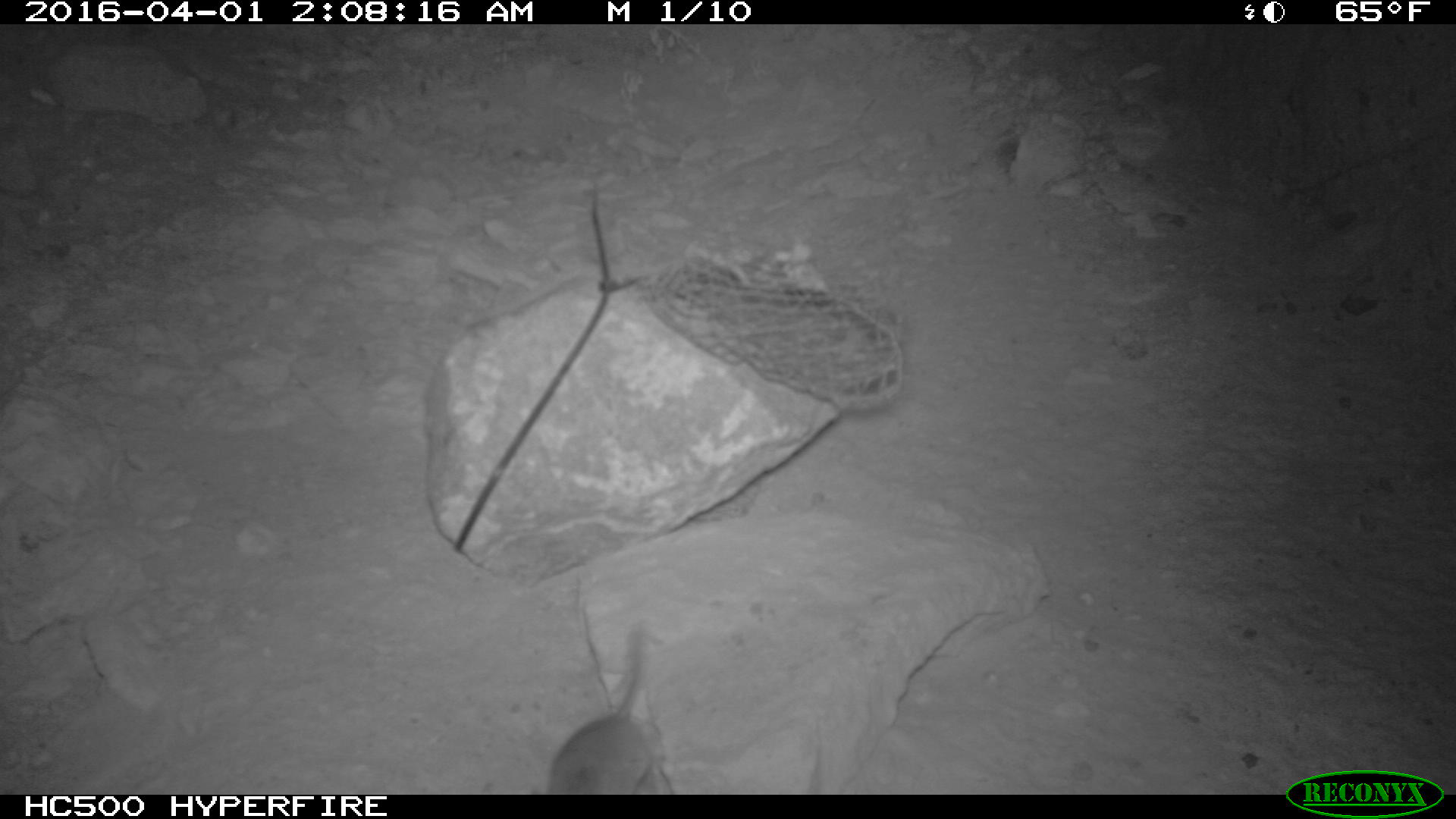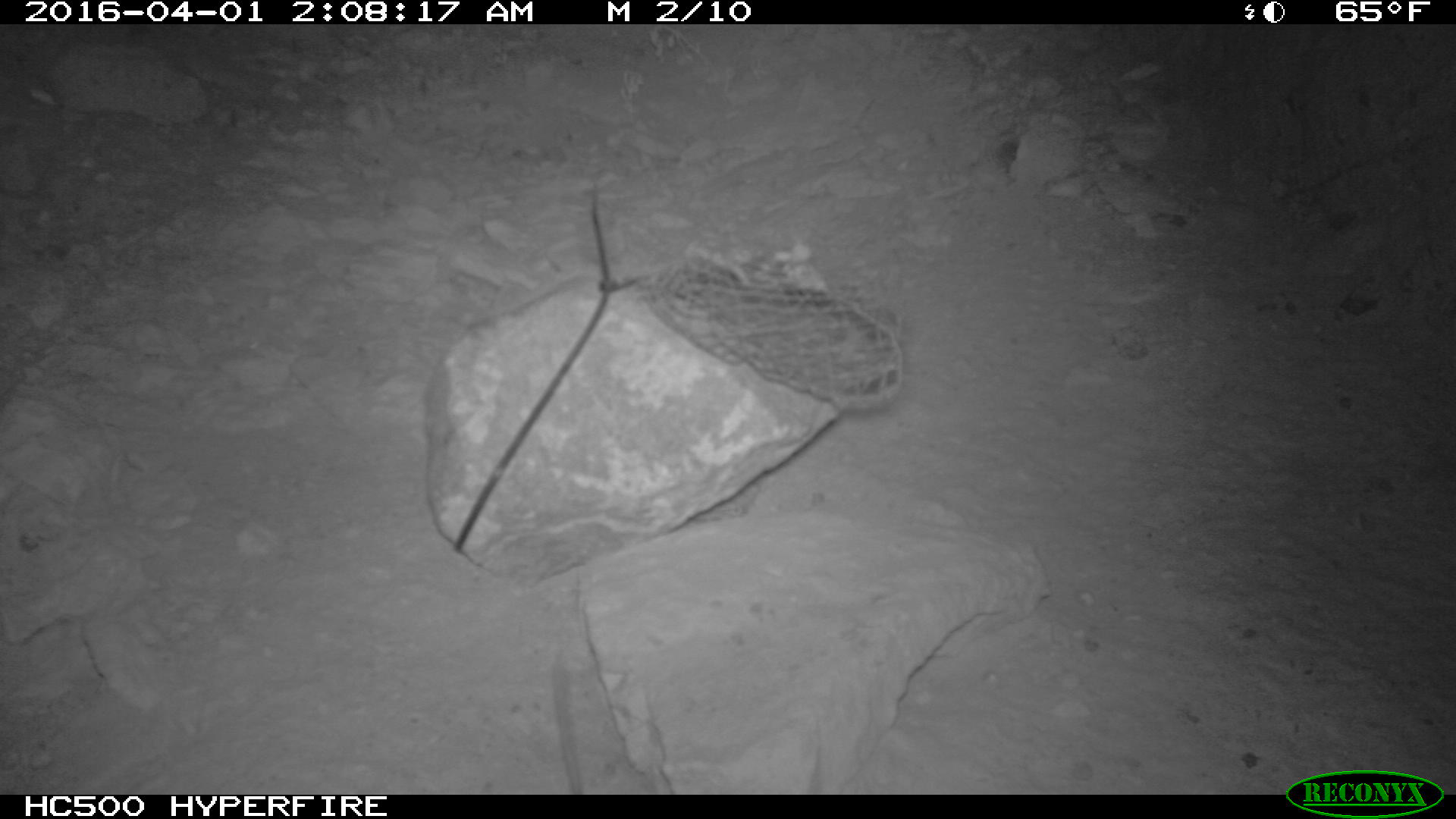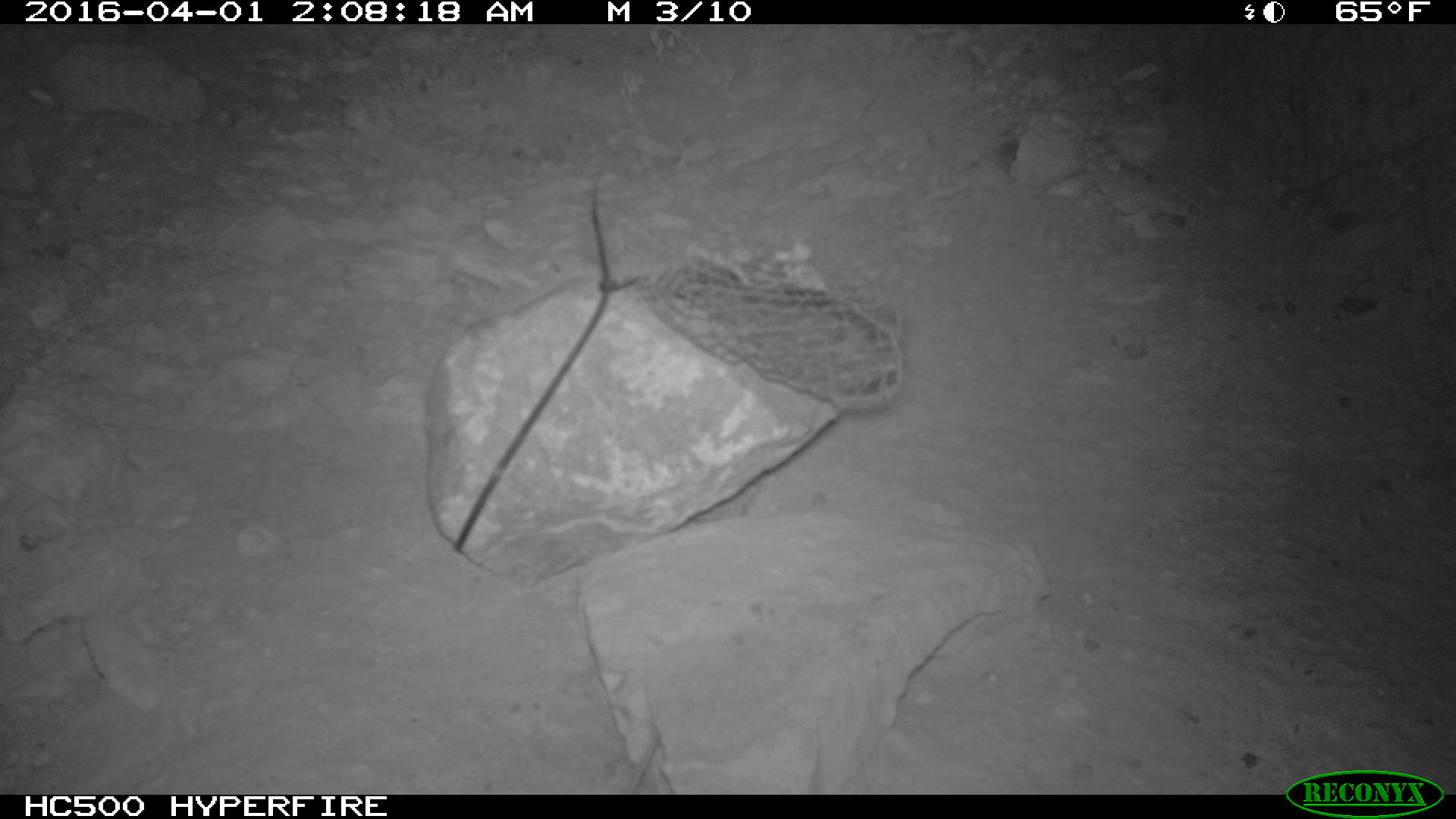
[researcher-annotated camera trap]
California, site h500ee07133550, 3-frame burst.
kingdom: Animalia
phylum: Chordata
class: Mammalia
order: Rodentia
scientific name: Rodentia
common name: rodent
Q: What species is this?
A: Rodent (Rodentia).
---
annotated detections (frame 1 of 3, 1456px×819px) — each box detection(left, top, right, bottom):
rodent: detection(546, 620, 655, 794)